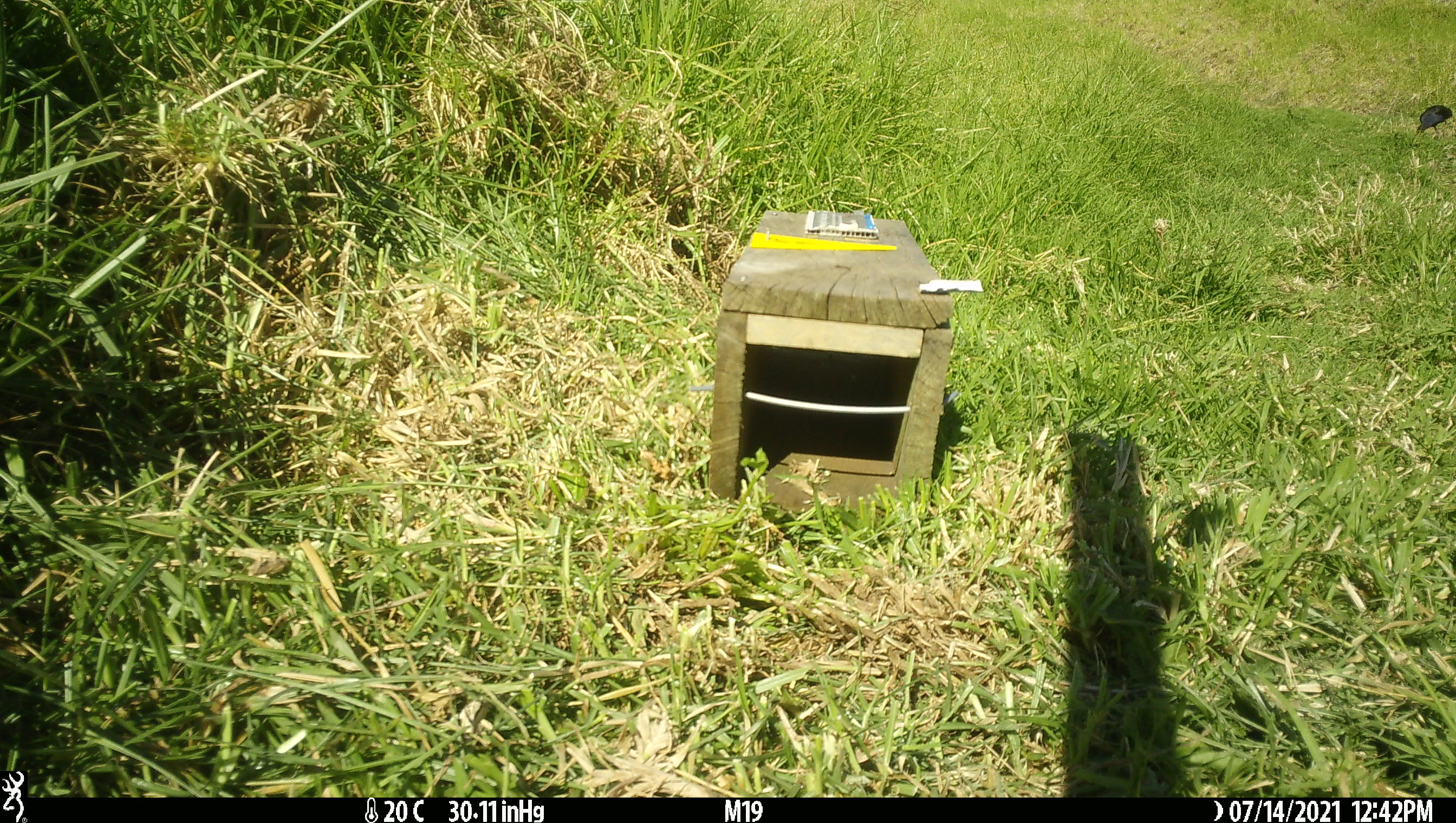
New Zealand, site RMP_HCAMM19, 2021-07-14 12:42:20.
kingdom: Animalia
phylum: Chordata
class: Aves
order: Gruiformes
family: Rallidae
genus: Porphyrio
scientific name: Porphyrio melanotus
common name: australasian swamphen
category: pukeko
Pukeko (australasian swamphen) (Porphyrio melanotus).